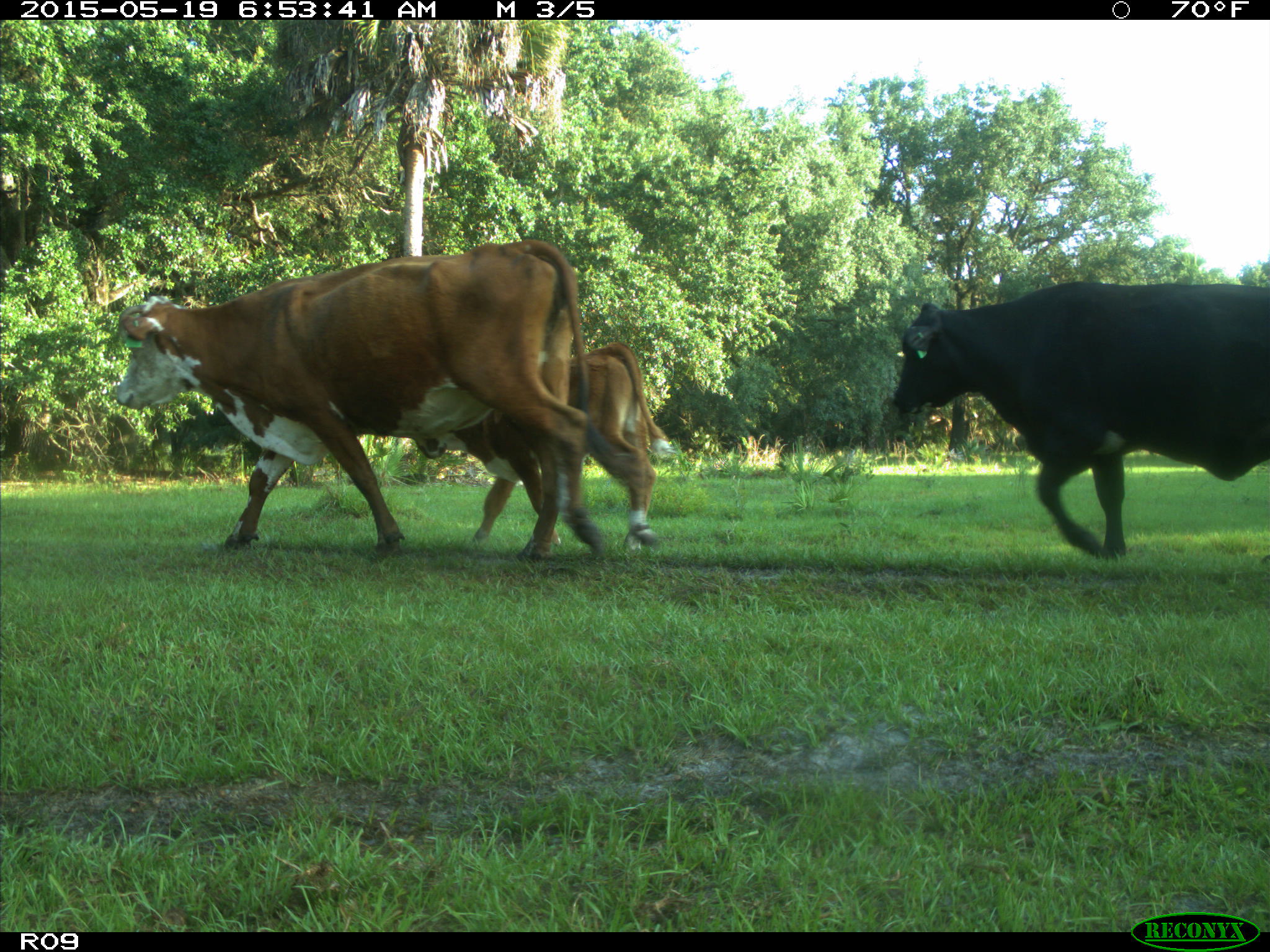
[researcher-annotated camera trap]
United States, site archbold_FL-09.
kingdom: Animalia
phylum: Chordata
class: Mammalia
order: Artiodactyla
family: Bovidae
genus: Bos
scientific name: Bos taurus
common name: domestic cow